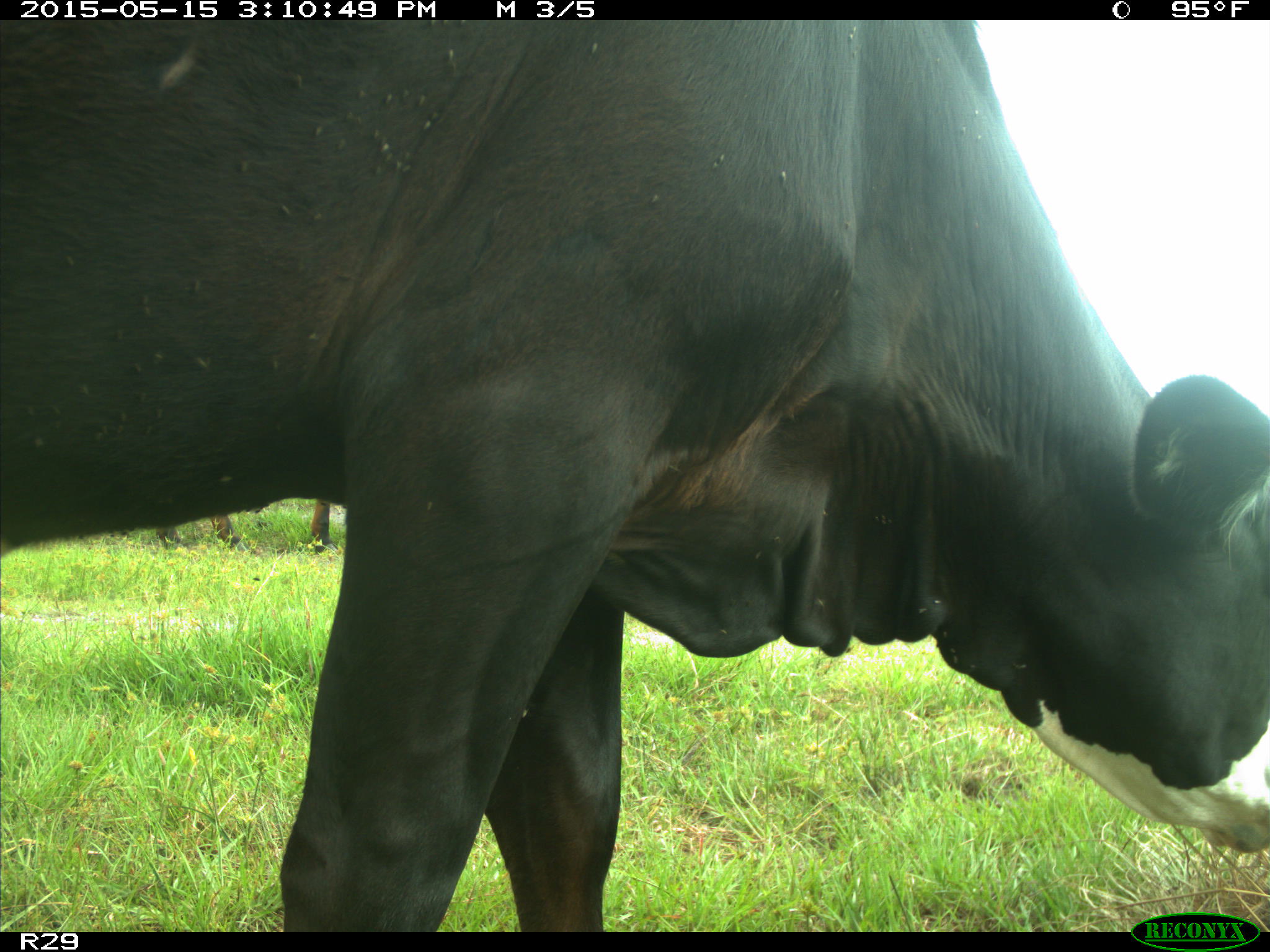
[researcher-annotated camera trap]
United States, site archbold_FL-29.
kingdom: Animalia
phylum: Chordata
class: Mammalia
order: Artiodactyla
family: Bovidae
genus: Bos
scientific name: Bos taurus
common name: domestic cow